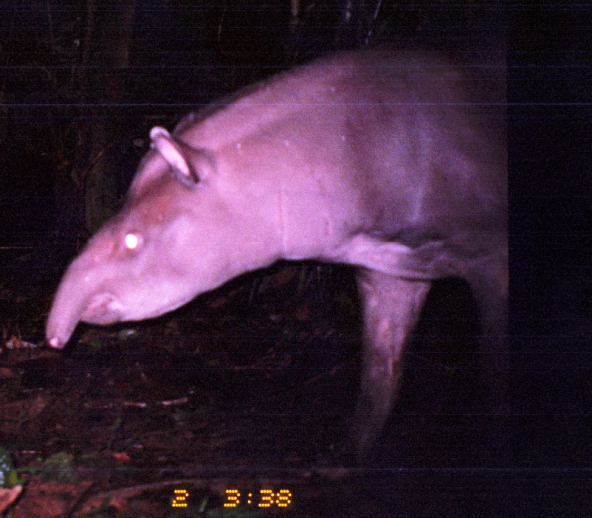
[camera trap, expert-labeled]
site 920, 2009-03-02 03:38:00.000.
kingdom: Animalia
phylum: Chordata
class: Mammalia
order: Perissodactyla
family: Tapiridae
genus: Tapirus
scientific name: Tapirus terrestris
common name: south american tapir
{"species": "Tapirus terrestris (south american tapir)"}